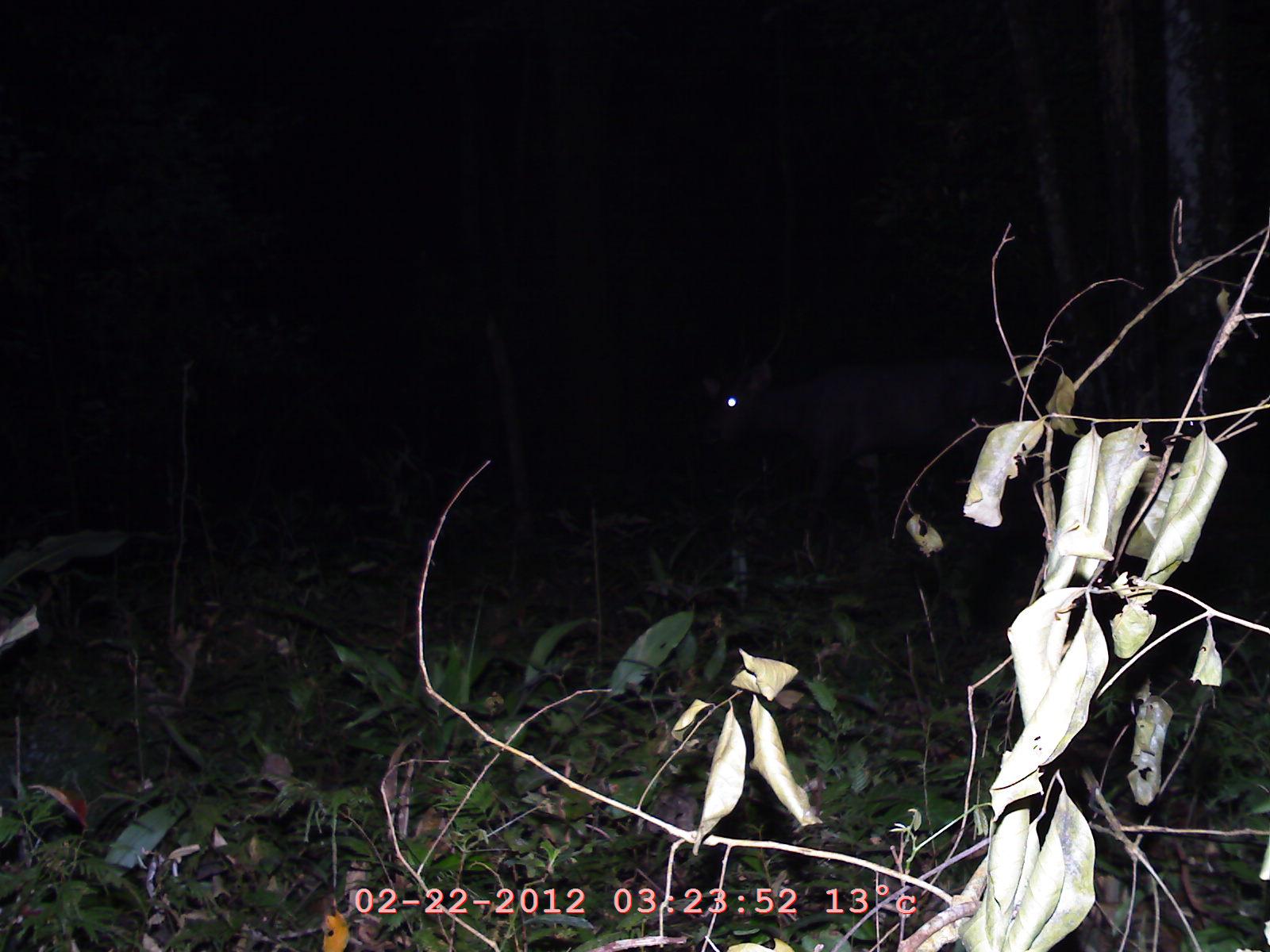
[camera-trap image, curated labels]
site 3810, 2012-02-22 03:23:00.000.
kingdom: Animalia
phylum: Chordata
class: Mammalia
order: Artiodactyla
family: Cervidae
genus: Rusa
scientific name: Rusa unicolor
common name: sambar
Rusa unicolor (sambar), count 1.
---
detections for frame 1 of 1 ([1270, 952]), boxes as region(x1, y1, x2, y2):
rusa unicolor: region(698, 353, 995, 524)